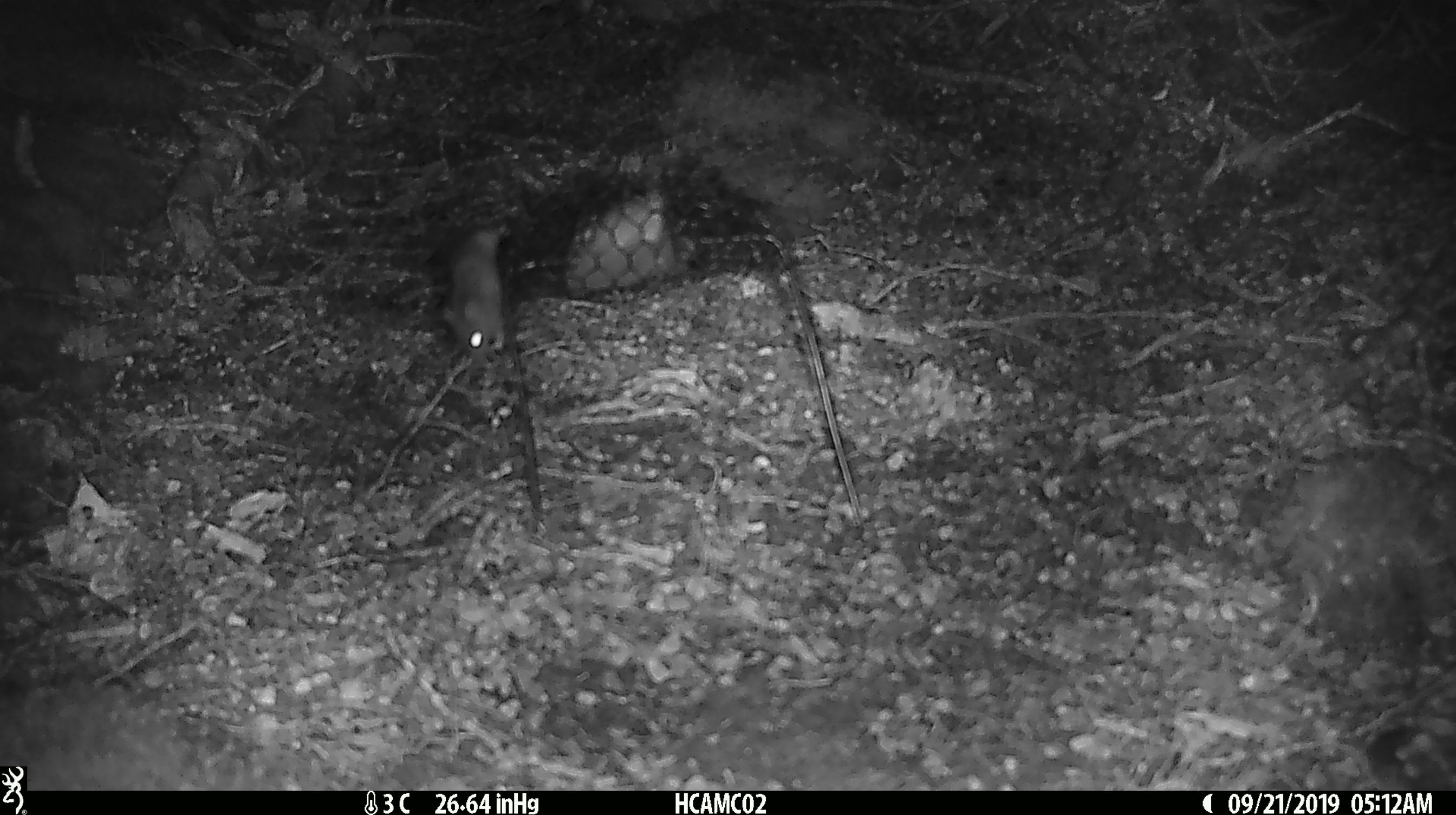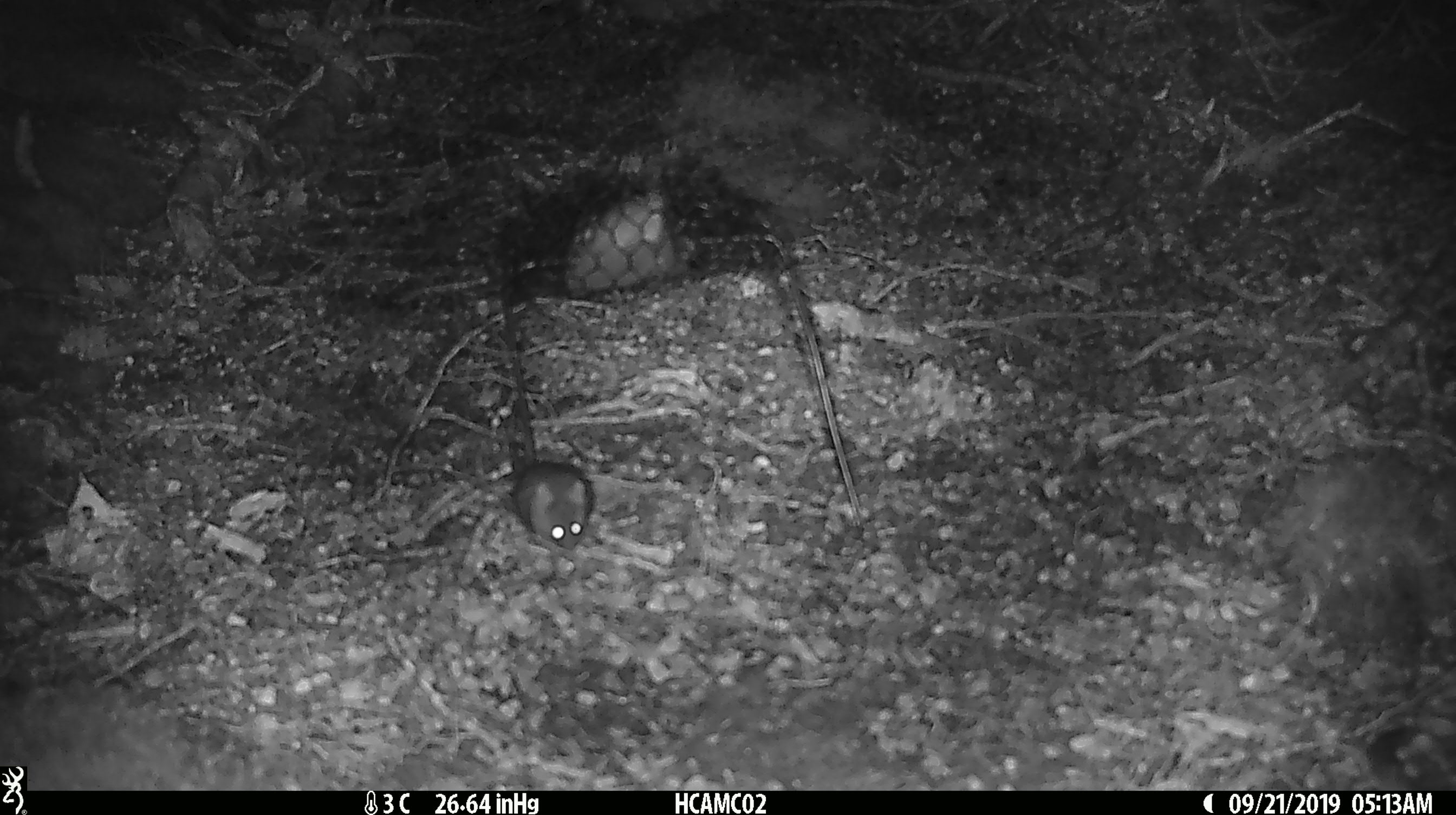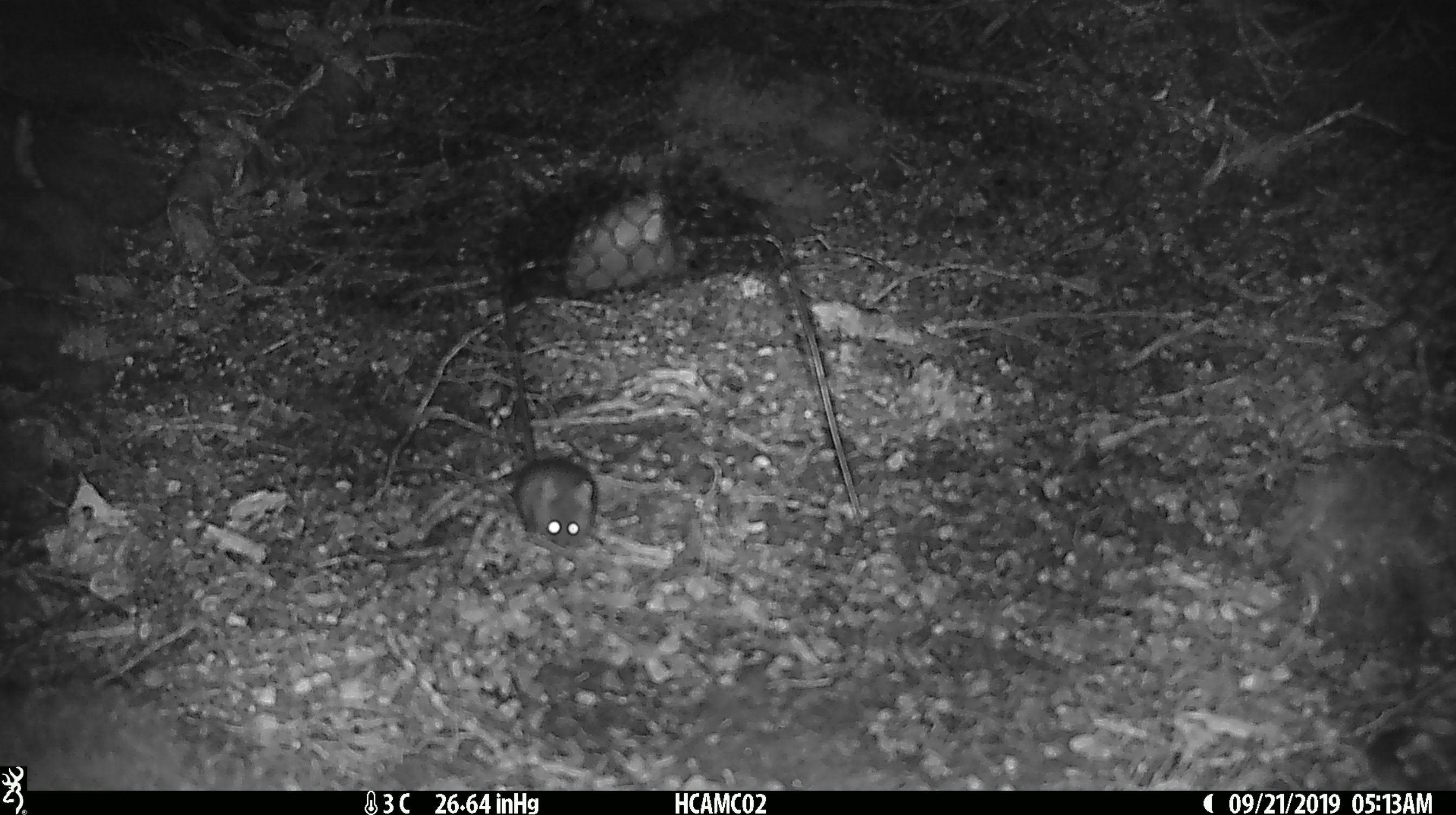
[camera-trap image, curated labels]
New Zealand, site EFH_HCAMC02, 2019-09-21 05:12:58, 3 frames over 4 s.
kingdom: Animalia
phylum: Chordata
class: Mammalia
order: Rodentia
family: Muridae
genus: Mus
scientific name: Mus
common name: mouse